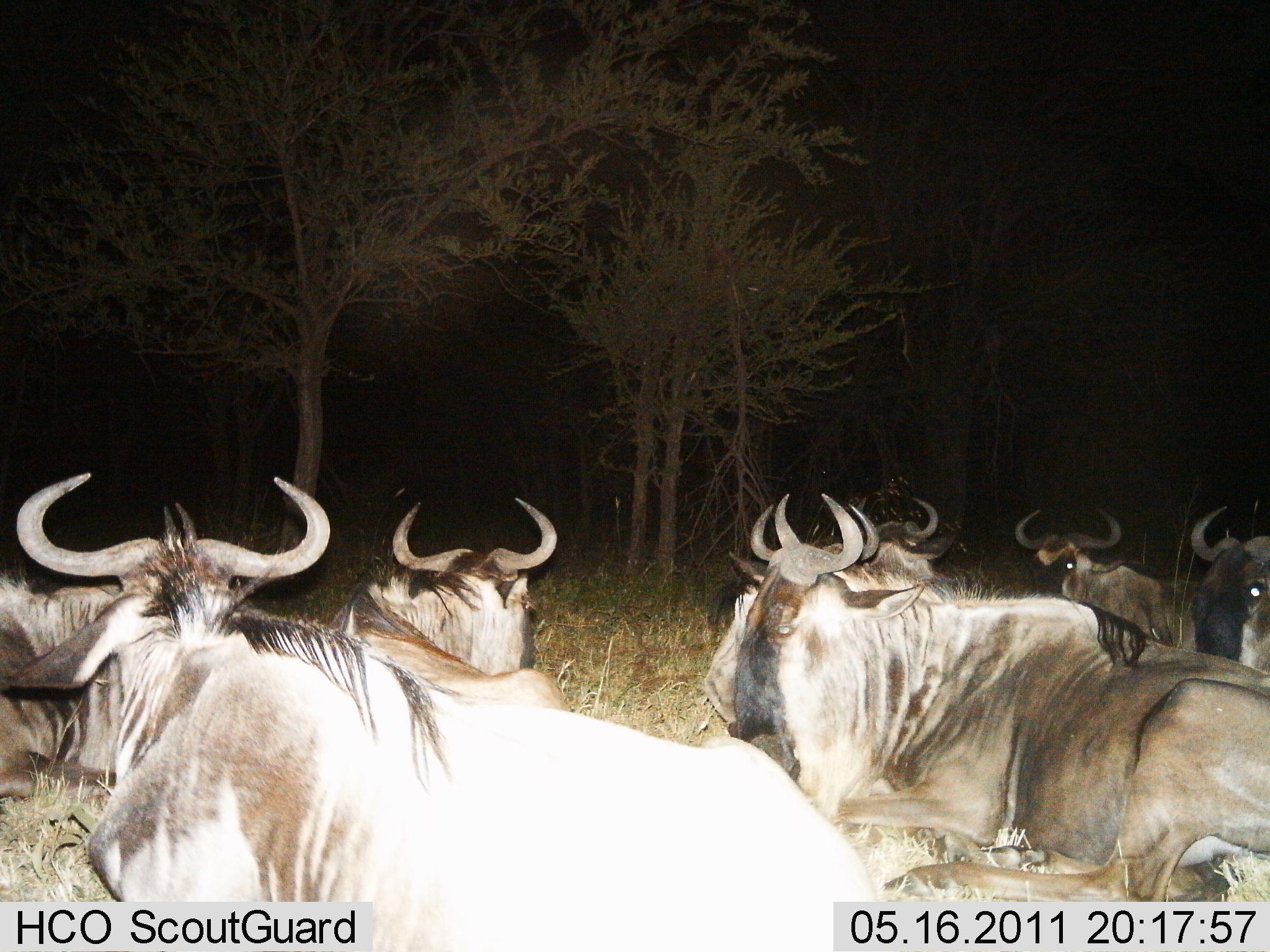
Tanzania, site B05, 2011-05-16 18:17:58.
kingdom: Animalia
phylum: Chordata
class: Mammalia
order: Artiodactyla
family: Bovidae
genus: Connochaetes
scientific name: Connochaetes taurinus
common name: blue wildebeest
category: wildebeest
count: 8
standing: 0%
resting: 100%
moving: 0%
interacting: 0%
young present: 0%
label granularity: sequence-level